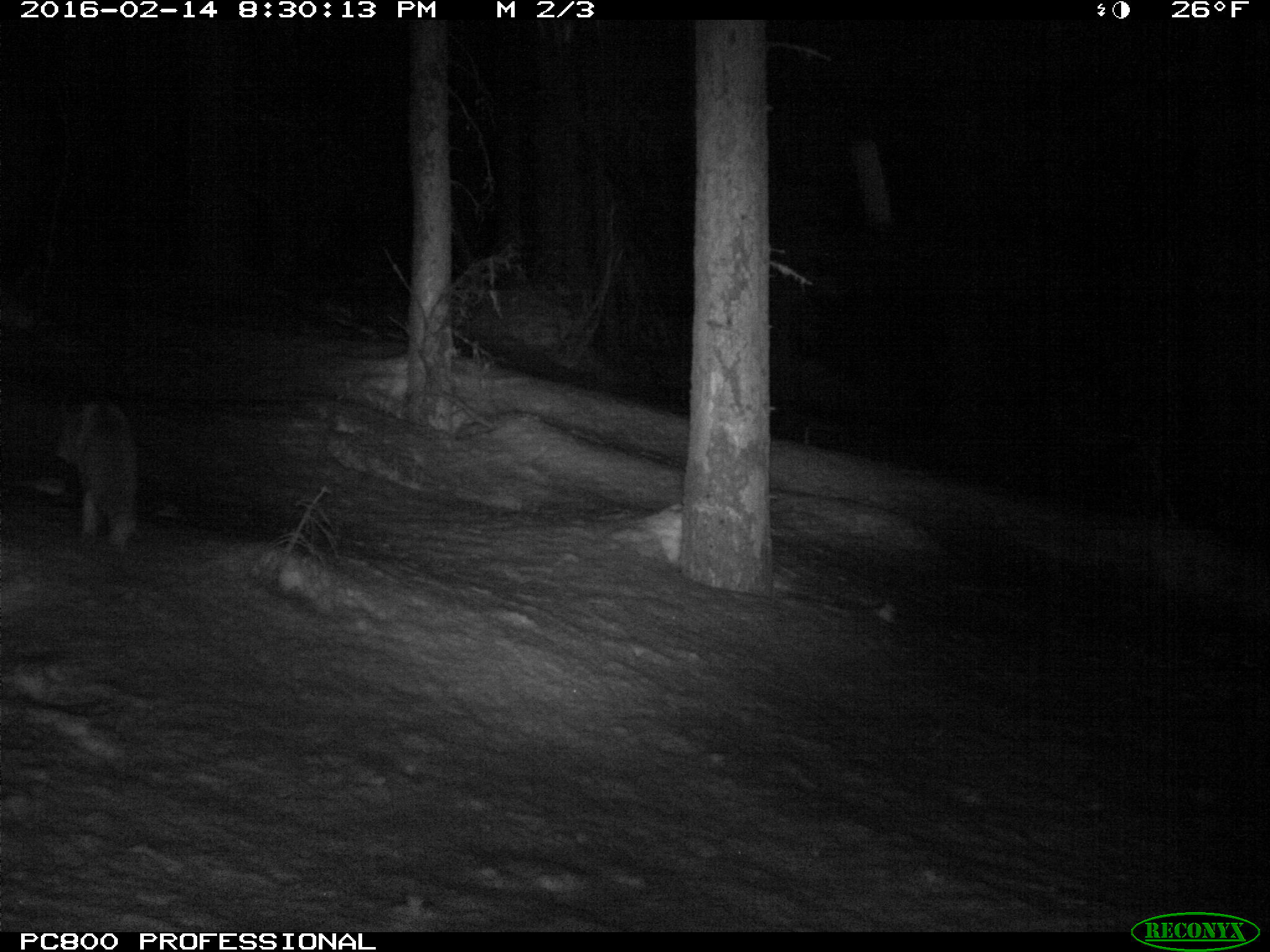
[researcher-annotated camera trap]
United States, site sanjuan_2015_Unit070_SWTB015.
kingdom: Animalia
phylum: Chordata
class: Mammalia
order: Carnivora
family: Canidae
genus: Vulpes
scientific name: Vulpes vulpes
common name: red fox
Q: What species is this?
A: Vulpes vulpes (red fox).